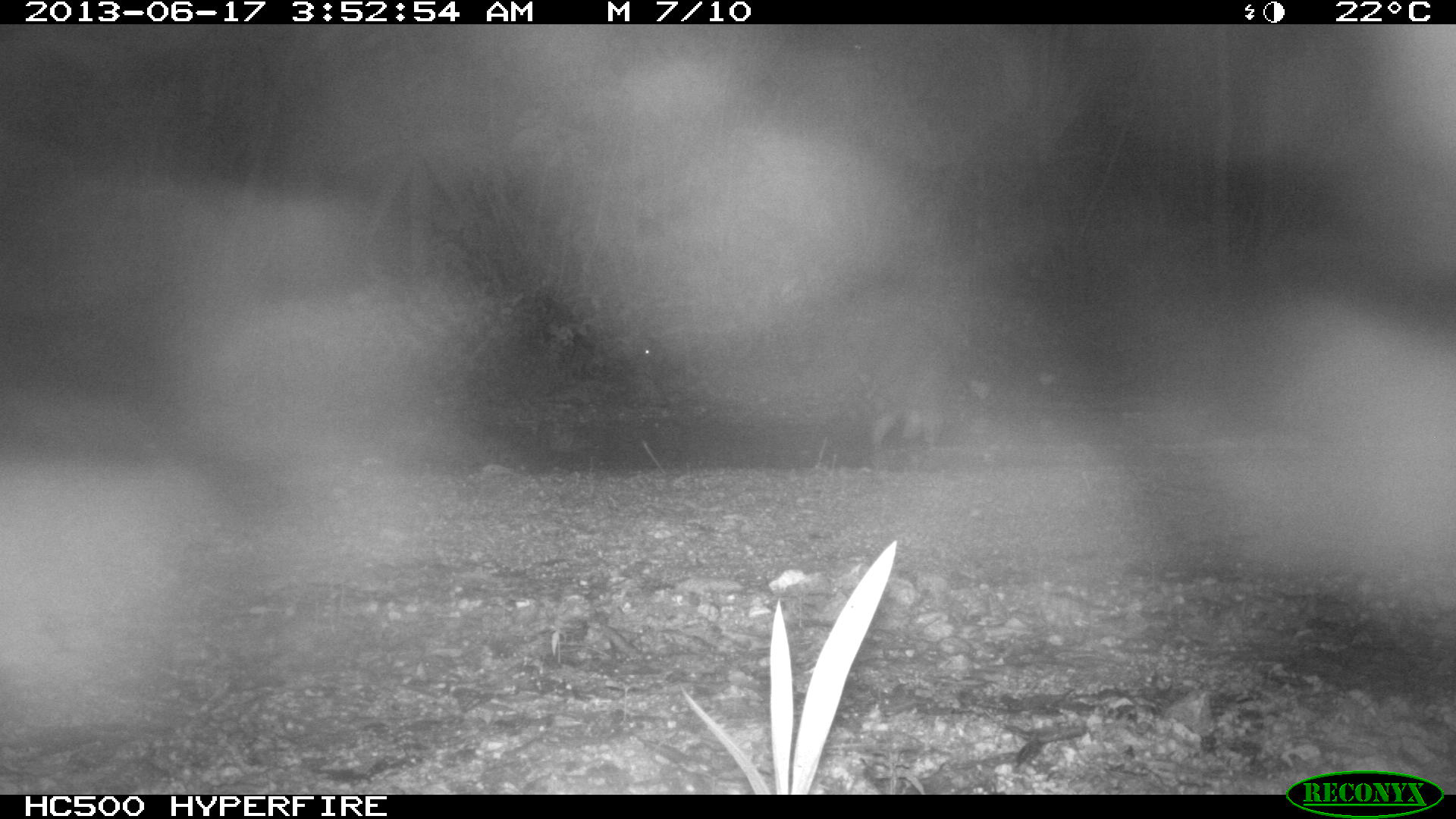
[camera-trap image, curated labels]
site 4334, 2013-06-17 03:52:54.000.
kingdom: Animalia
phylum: Chordata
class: Mammalia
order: Carnivora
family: Procyonidae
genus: Procyon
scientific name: Procyon lotor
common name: common raccoon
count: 1